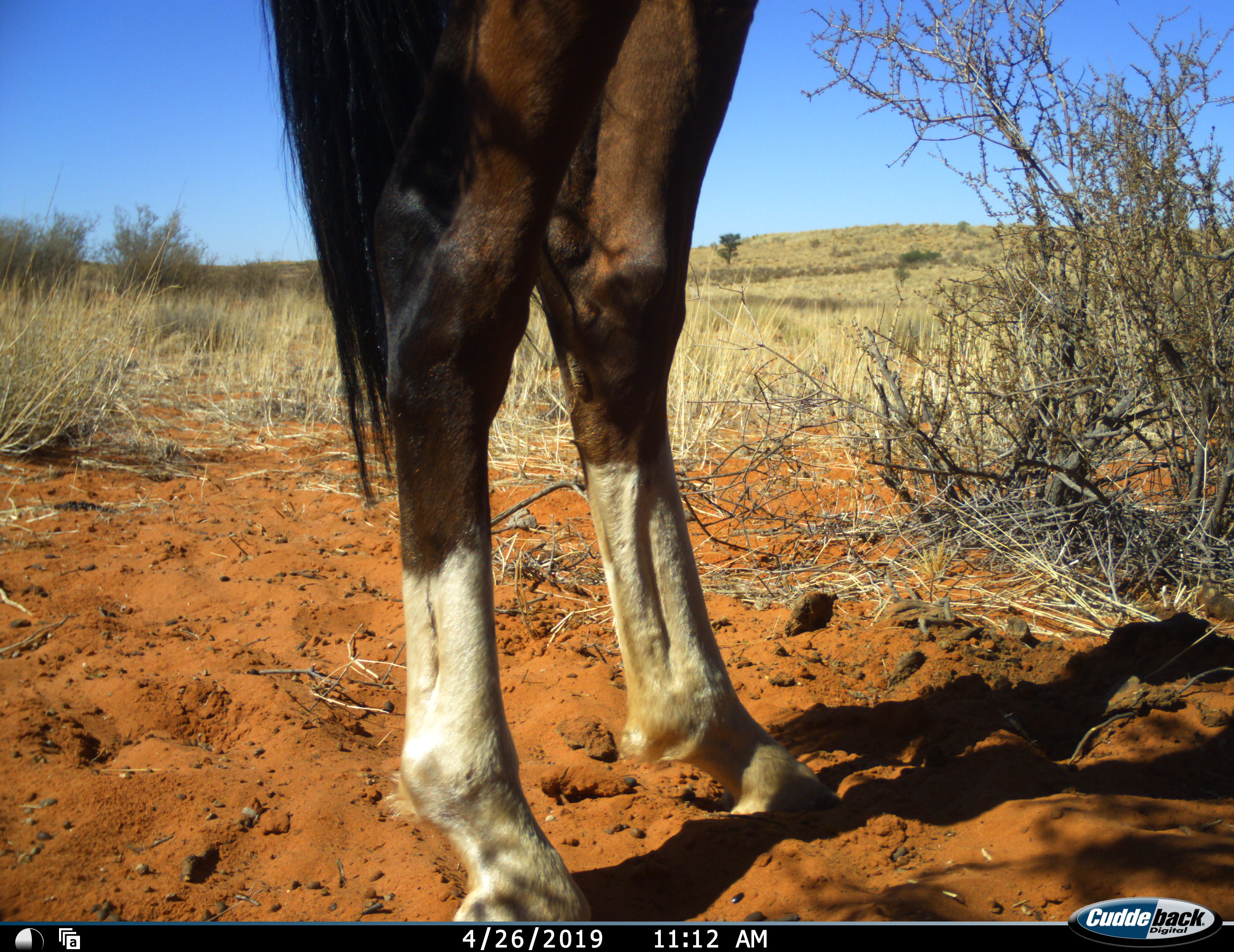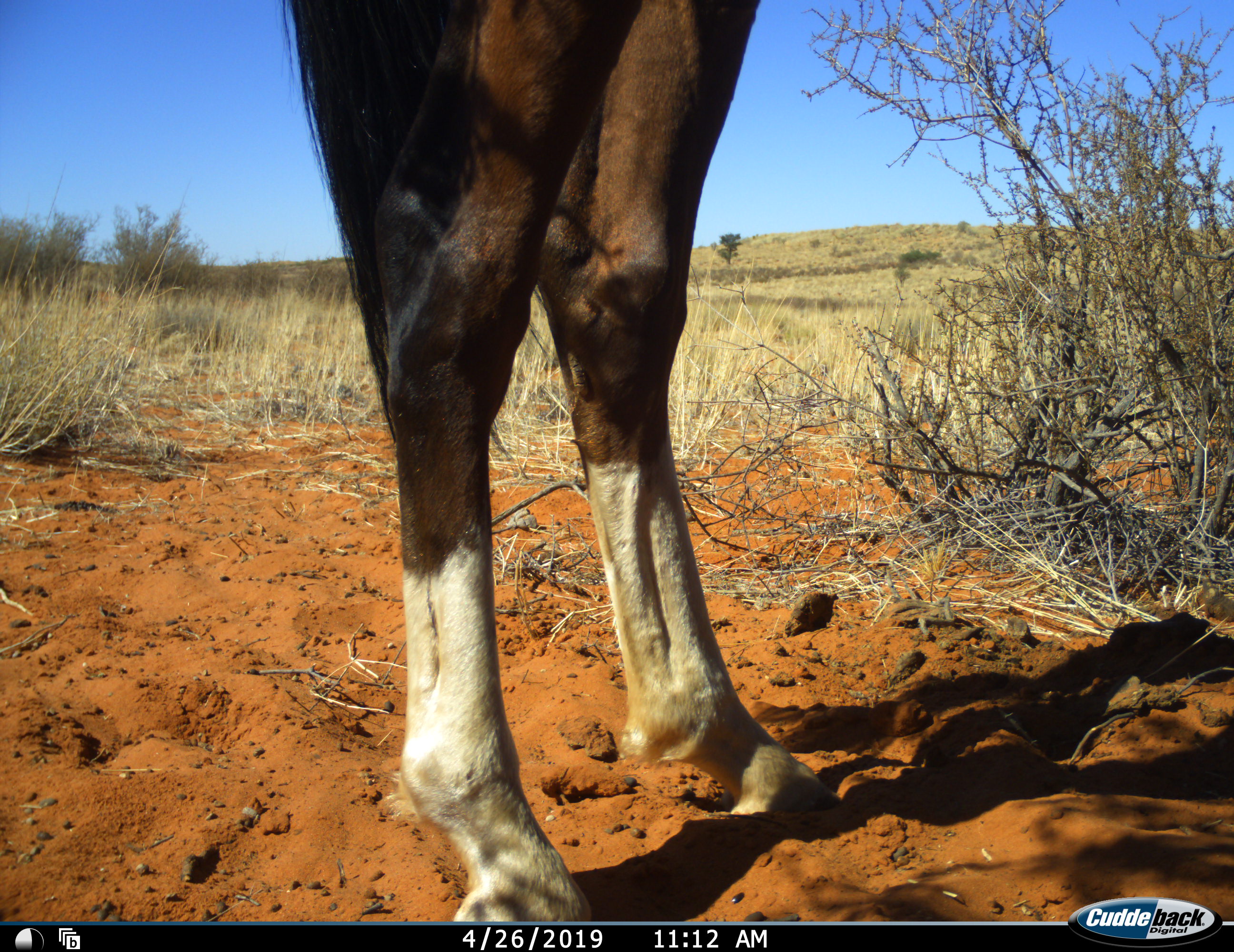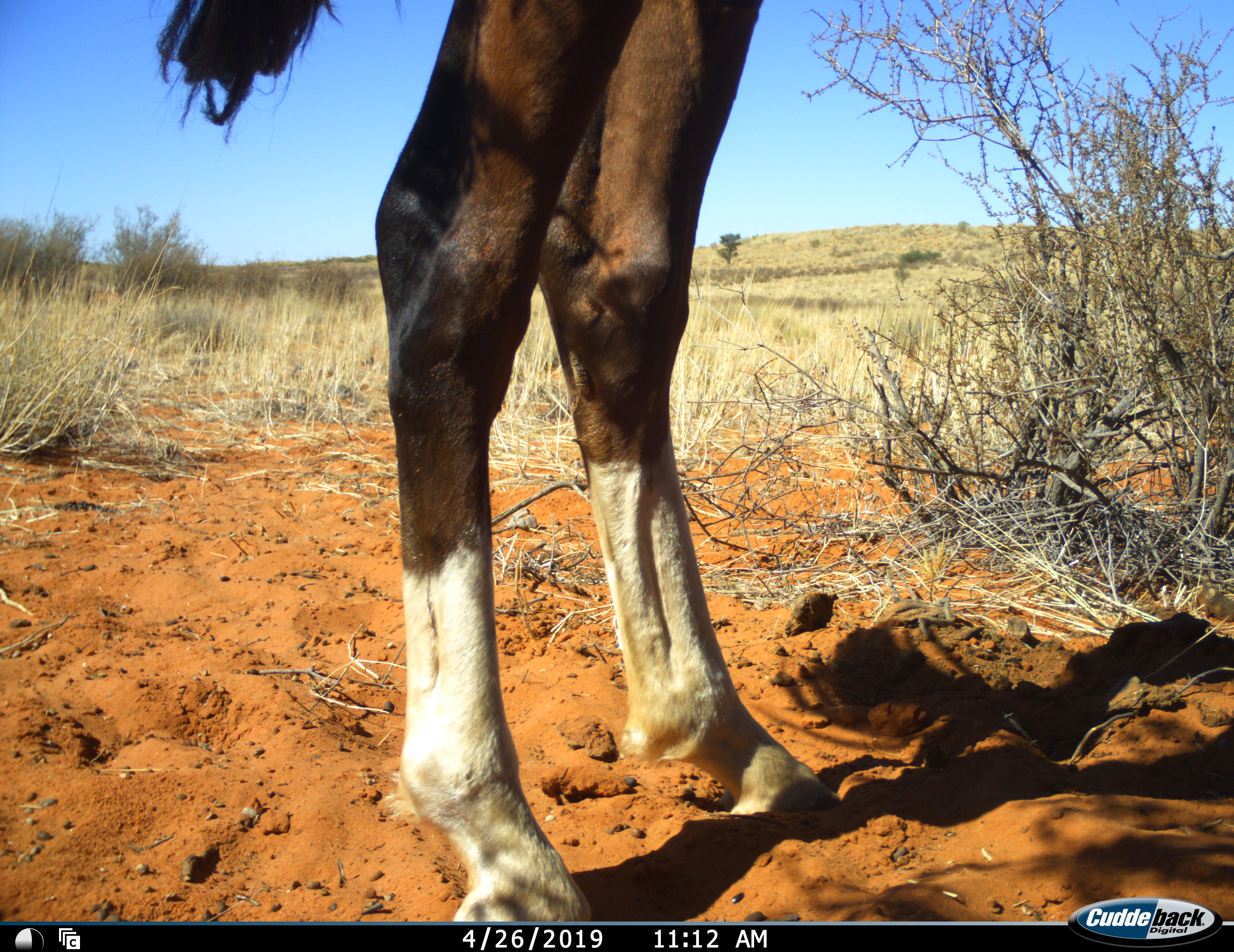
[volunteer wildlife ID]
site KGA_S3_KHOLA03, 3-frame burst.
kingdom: Animalia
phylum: Chordata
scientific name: Vertebrata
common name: domestic animal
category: domesticanimal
Domesticanimal (domestic animal) (Vertebrata), count 1. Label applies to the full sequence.